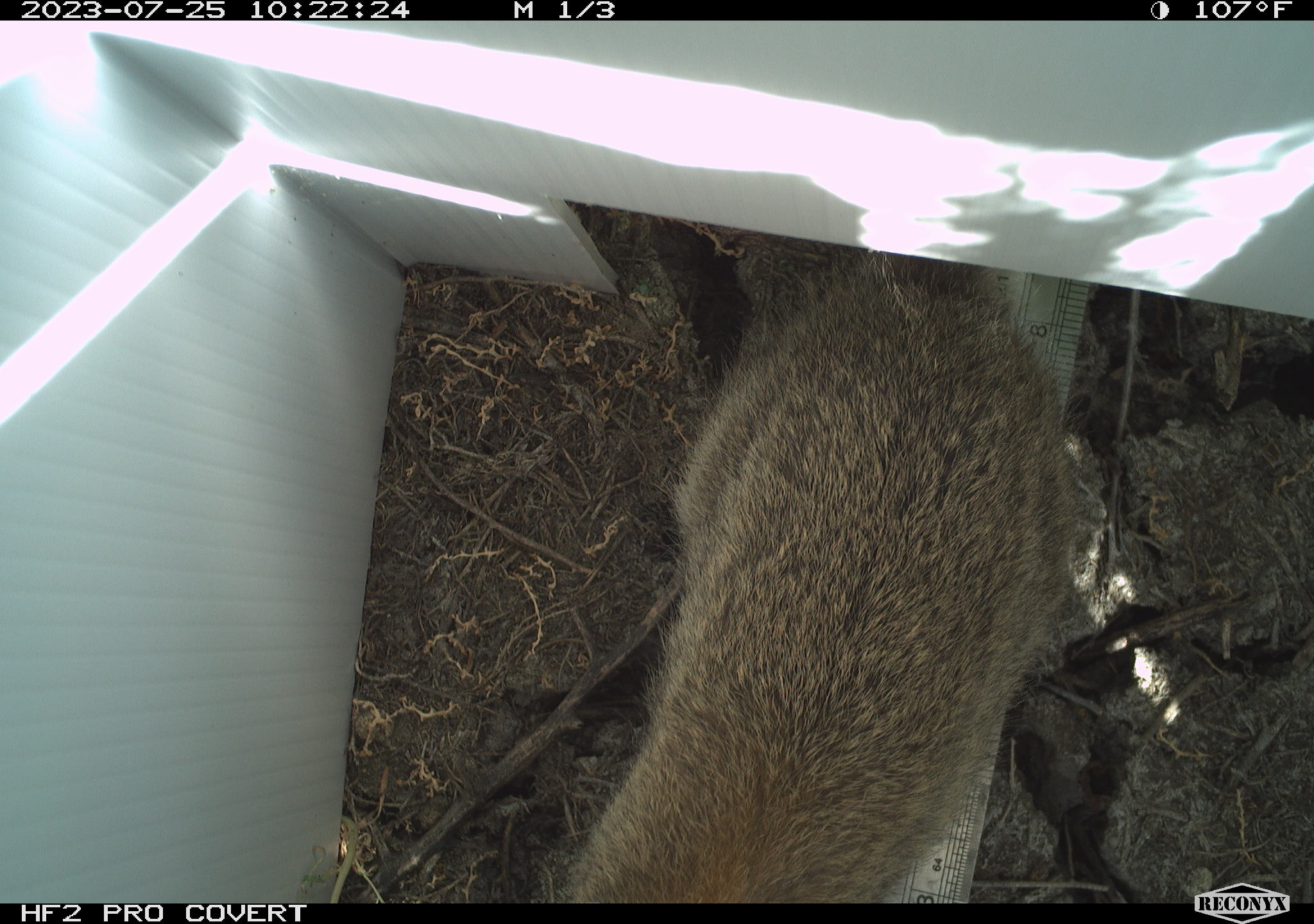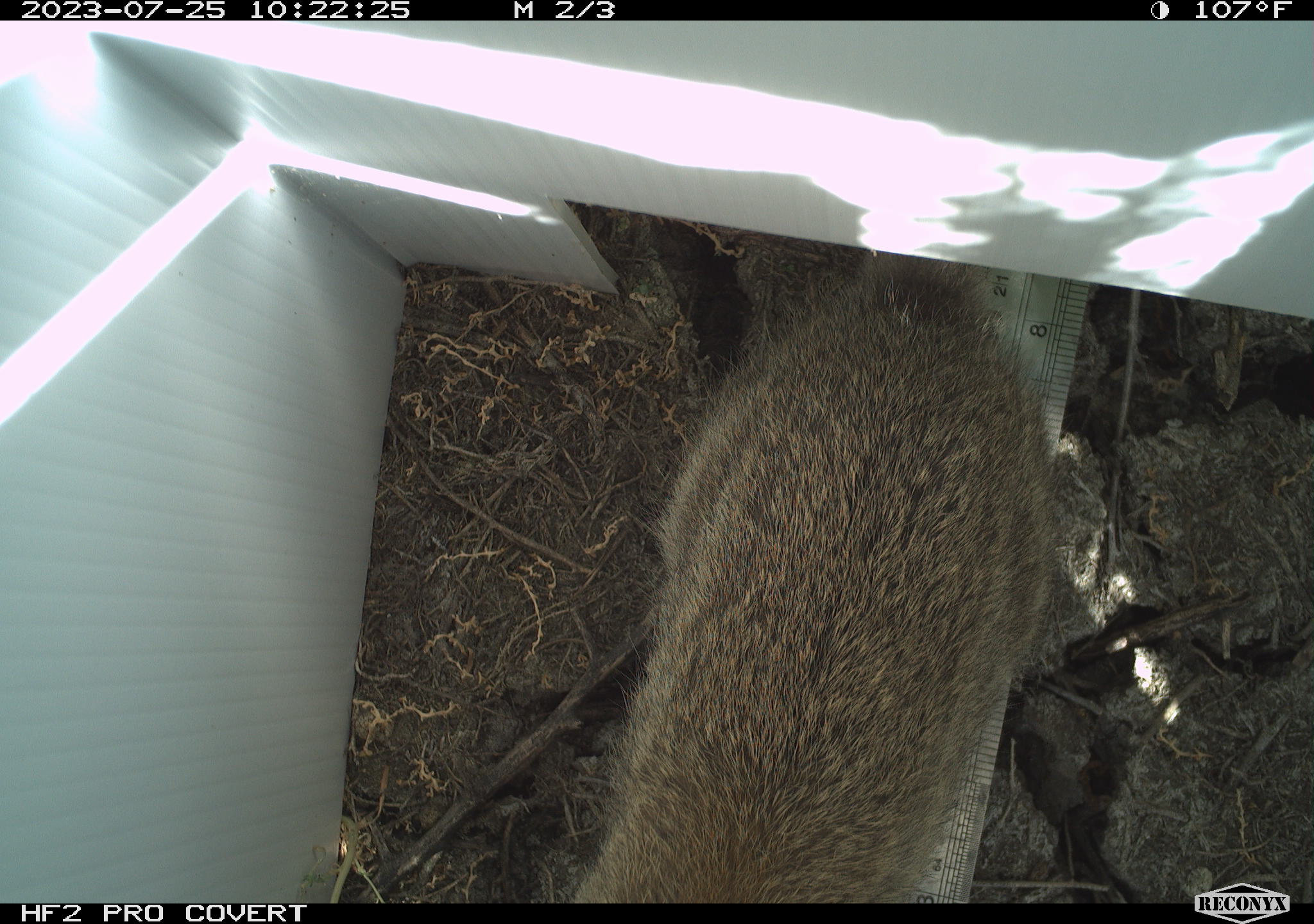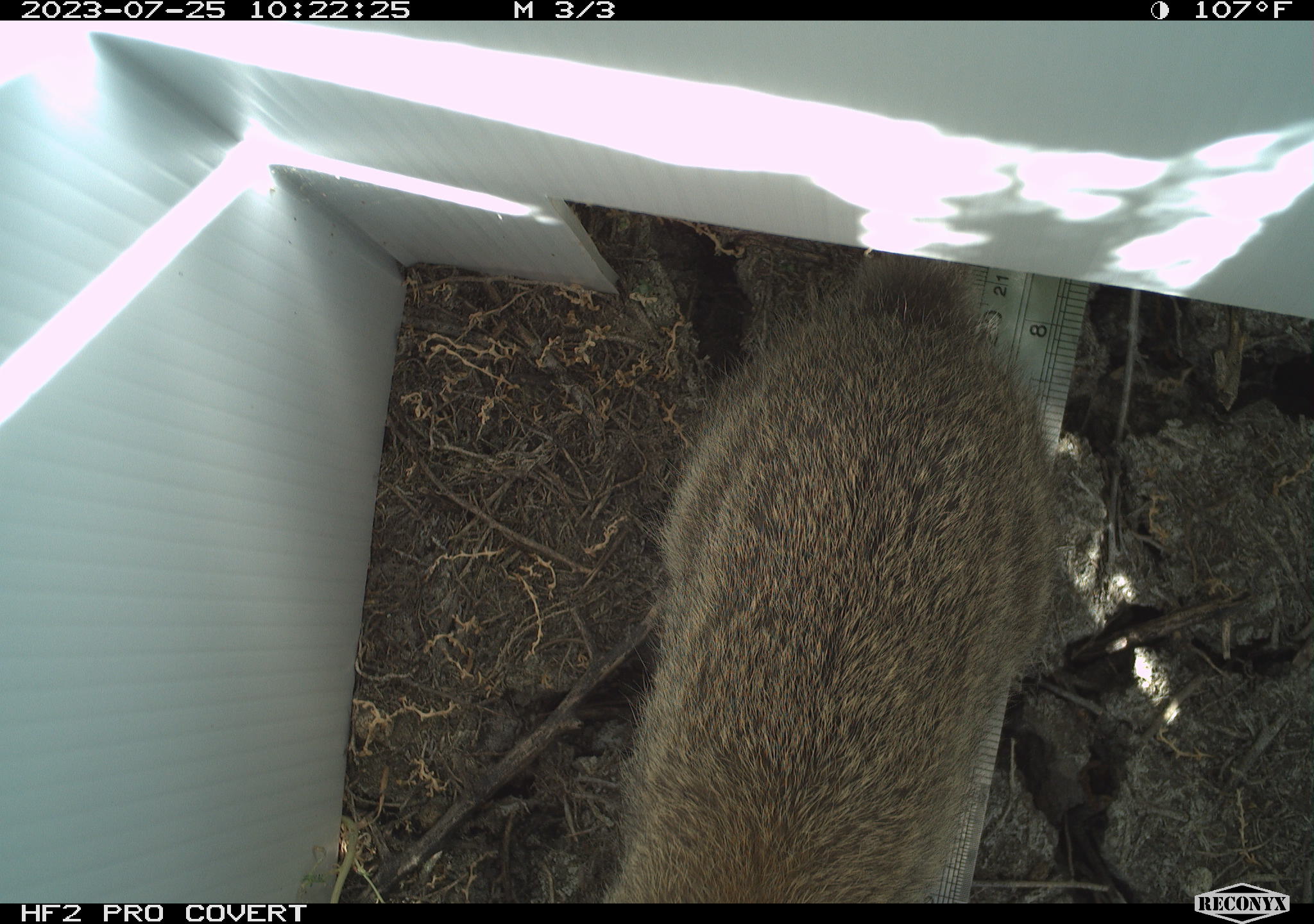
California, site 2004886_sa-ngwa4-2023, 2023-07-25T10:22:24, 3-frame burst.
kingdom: Animalia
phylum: Chordata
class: Mammalia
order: Lagomorpha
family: Leporidae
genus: Sylvilagus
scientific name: Sylvilagus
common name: cottontail rabbits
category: sylvilagus species